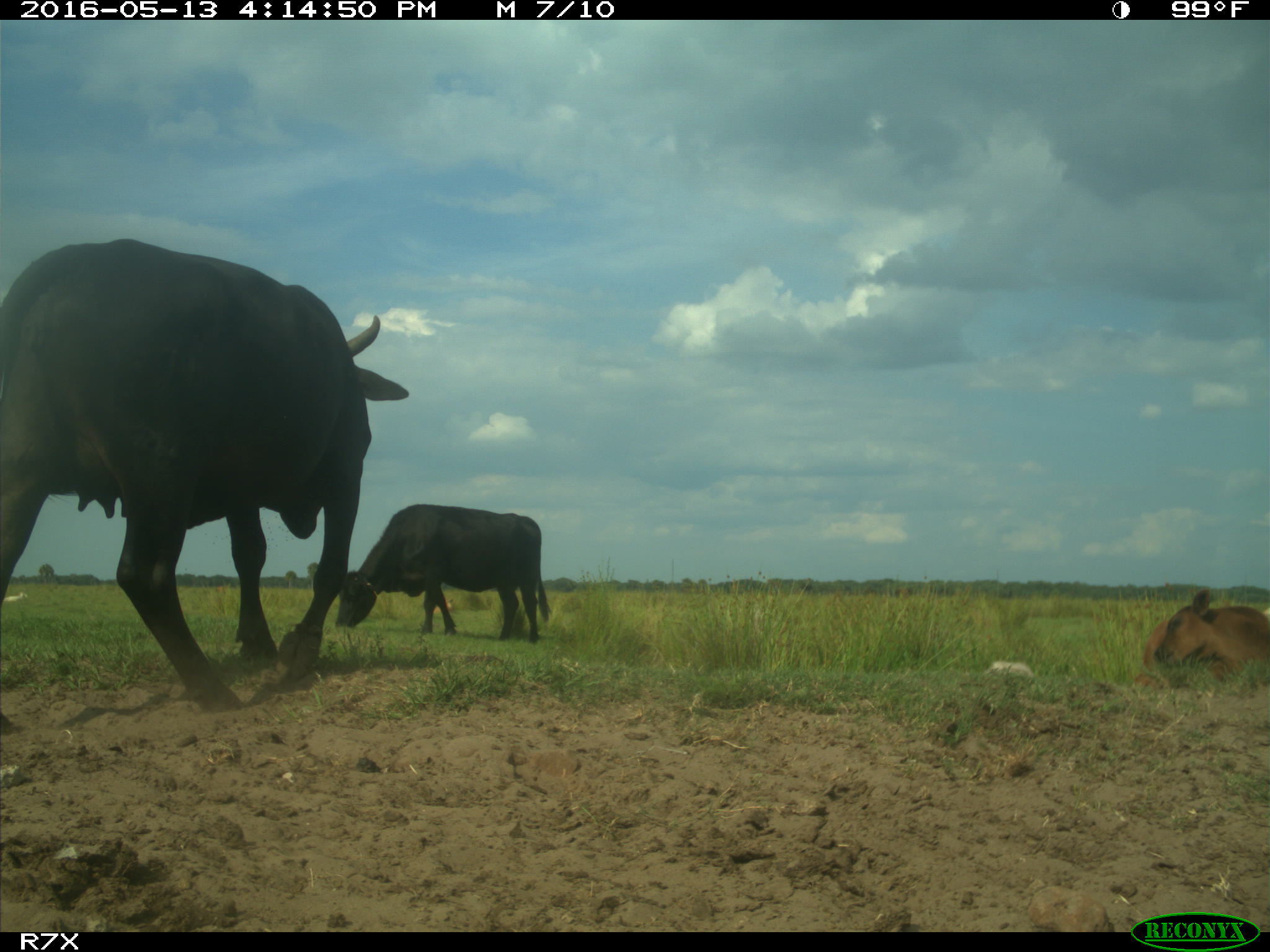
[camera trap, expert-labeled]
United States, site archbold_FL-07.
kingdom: Animalia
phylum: Chordata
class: Mammalia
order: Artiodactyla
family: Bovidae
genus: Bos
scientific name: Bos taurus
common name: domestic cow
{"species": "Bos taurus (domestic cow)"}